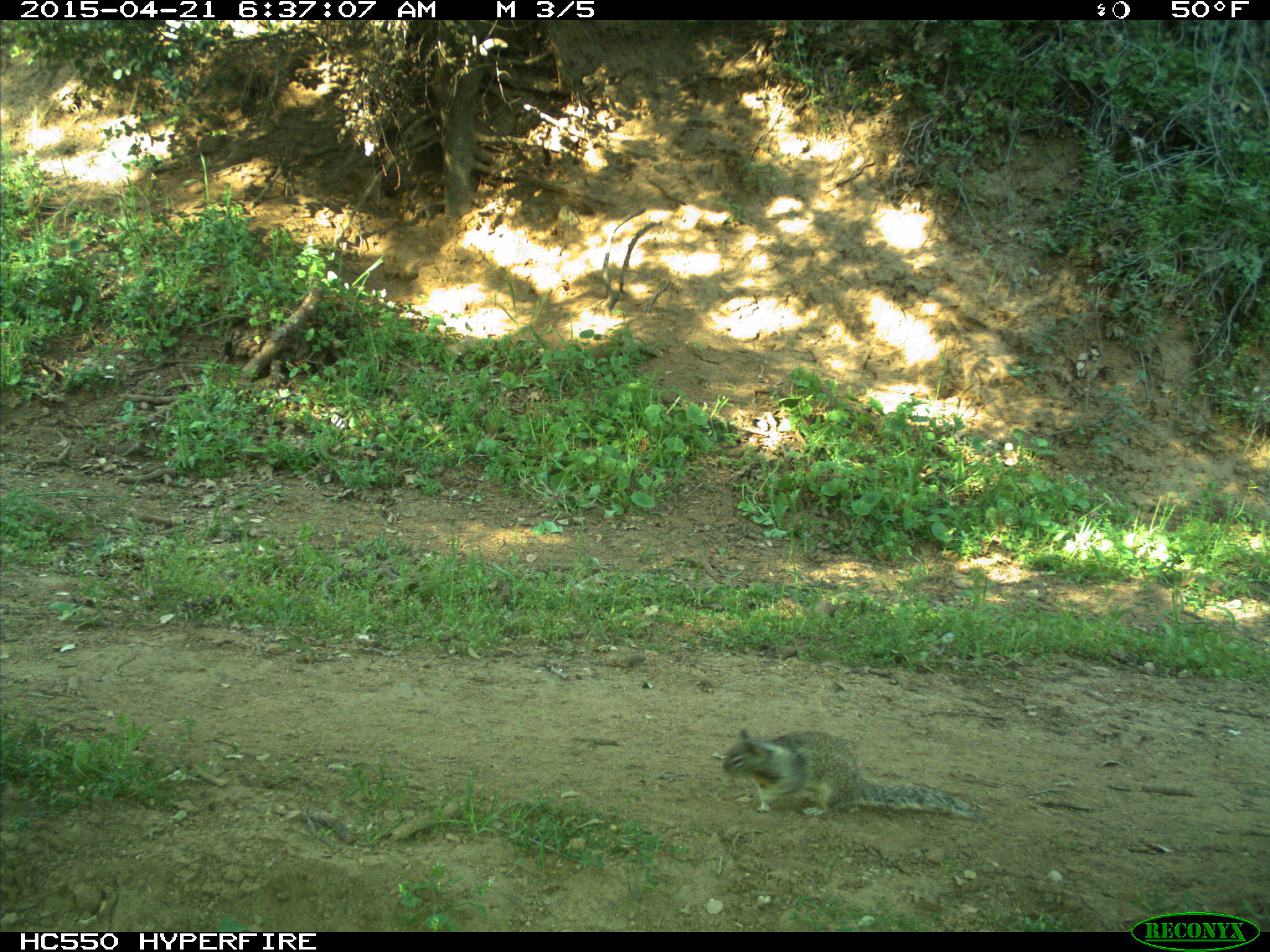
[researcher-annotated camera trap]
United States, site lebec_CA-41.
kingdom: Animalia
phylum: Chordata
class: Mammalia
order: Rodentia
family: Sciuridae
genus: Otospermophilus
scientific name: Otospermophilus beecheyi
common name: california ground squirrel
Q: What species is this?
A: Otospermophilus beecheyi (california ground squirrel).